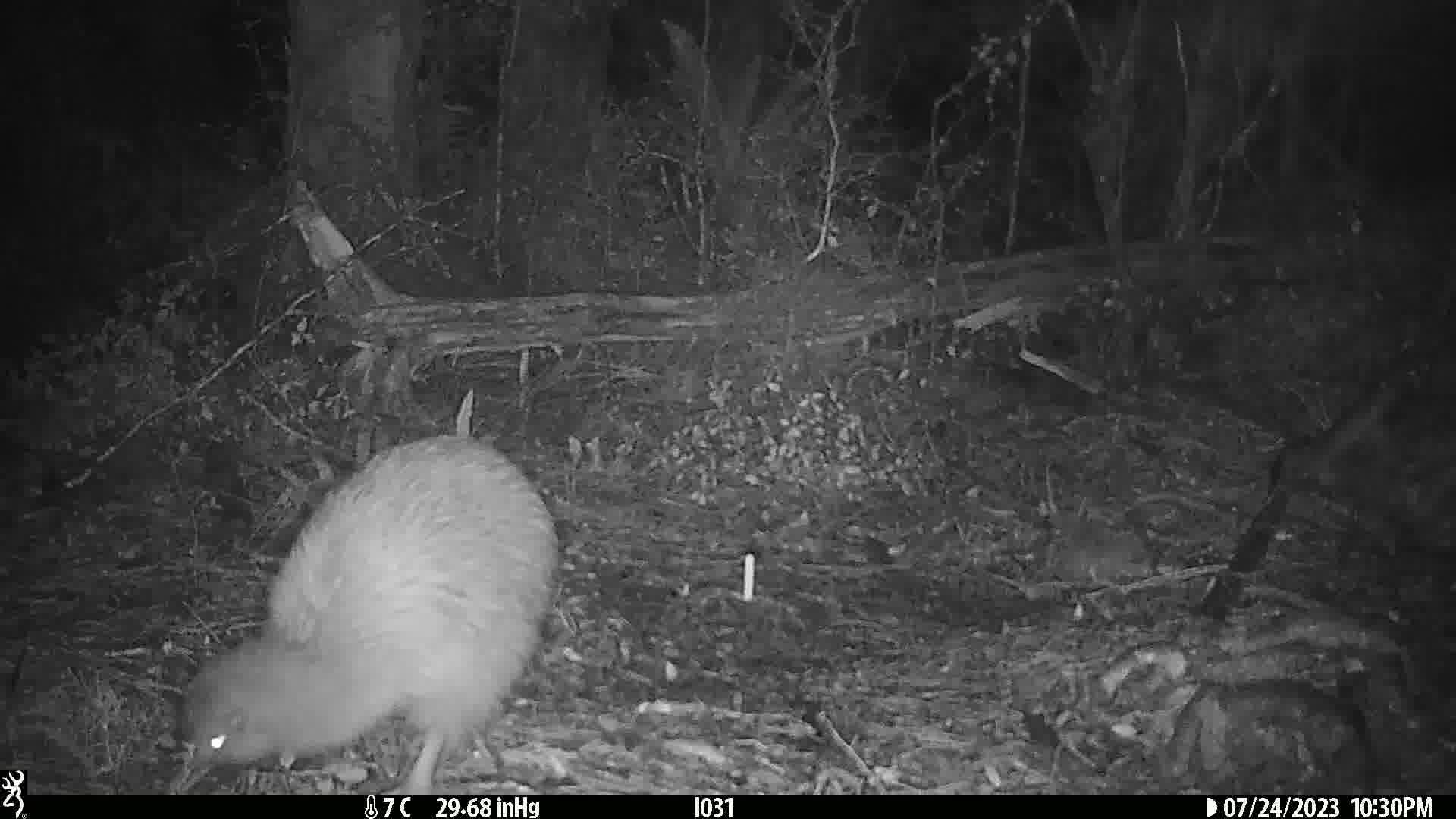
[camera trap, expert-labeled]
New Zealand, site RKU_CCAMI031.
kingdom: Animalia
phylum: Chordata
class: Aves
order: Apterygiformes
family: Apterygidae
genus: Apteryx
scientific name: Apteryx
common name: kiwi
Kiwi (Apteryx).